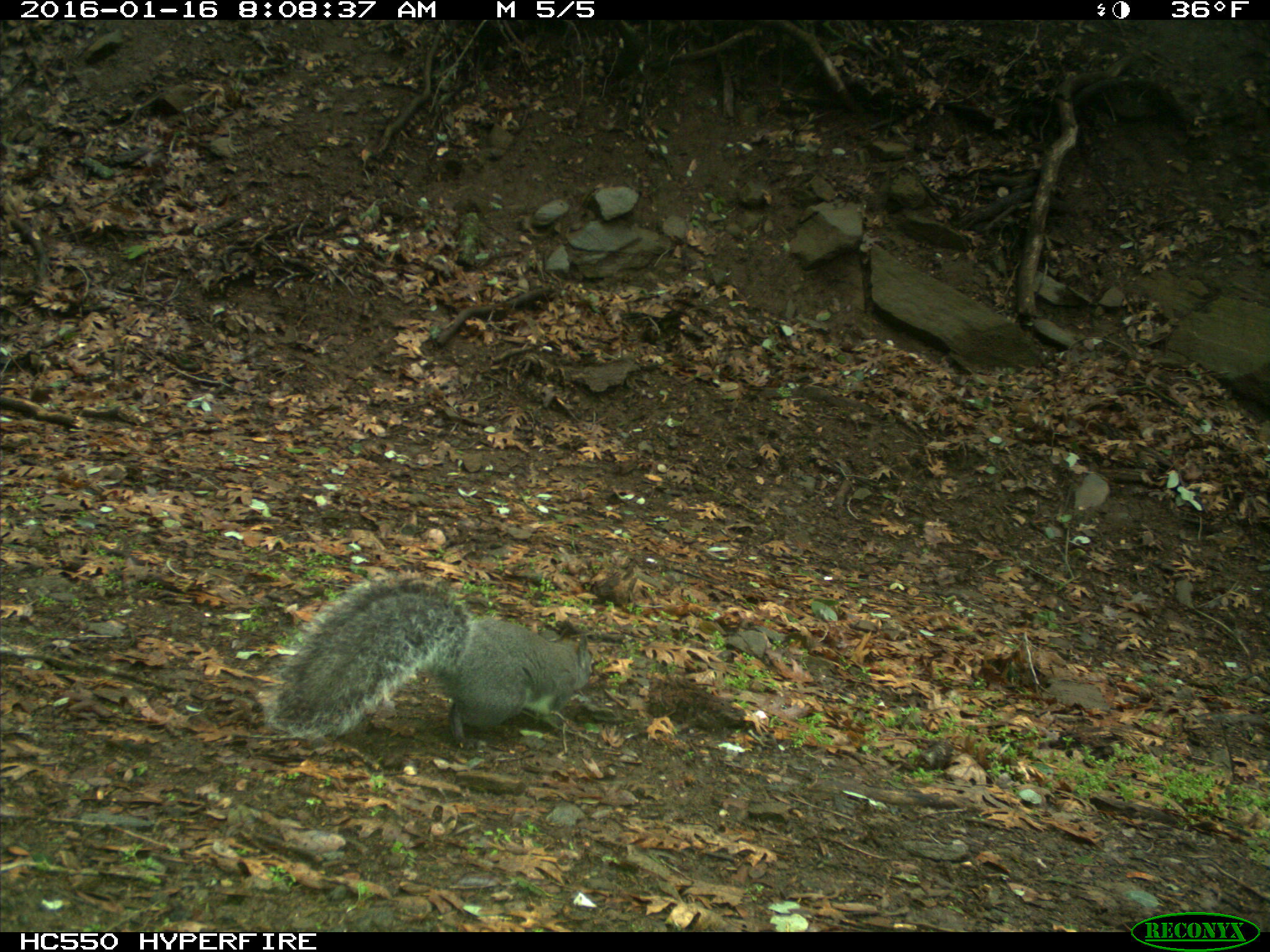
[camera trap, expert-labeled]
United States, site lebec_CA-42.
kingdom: Animalia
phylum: Chordata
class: Mammalia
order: Rodentia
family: Sciuridae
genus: Sciurus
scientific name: Sciurus carolinensis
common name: eastern gray squirrel